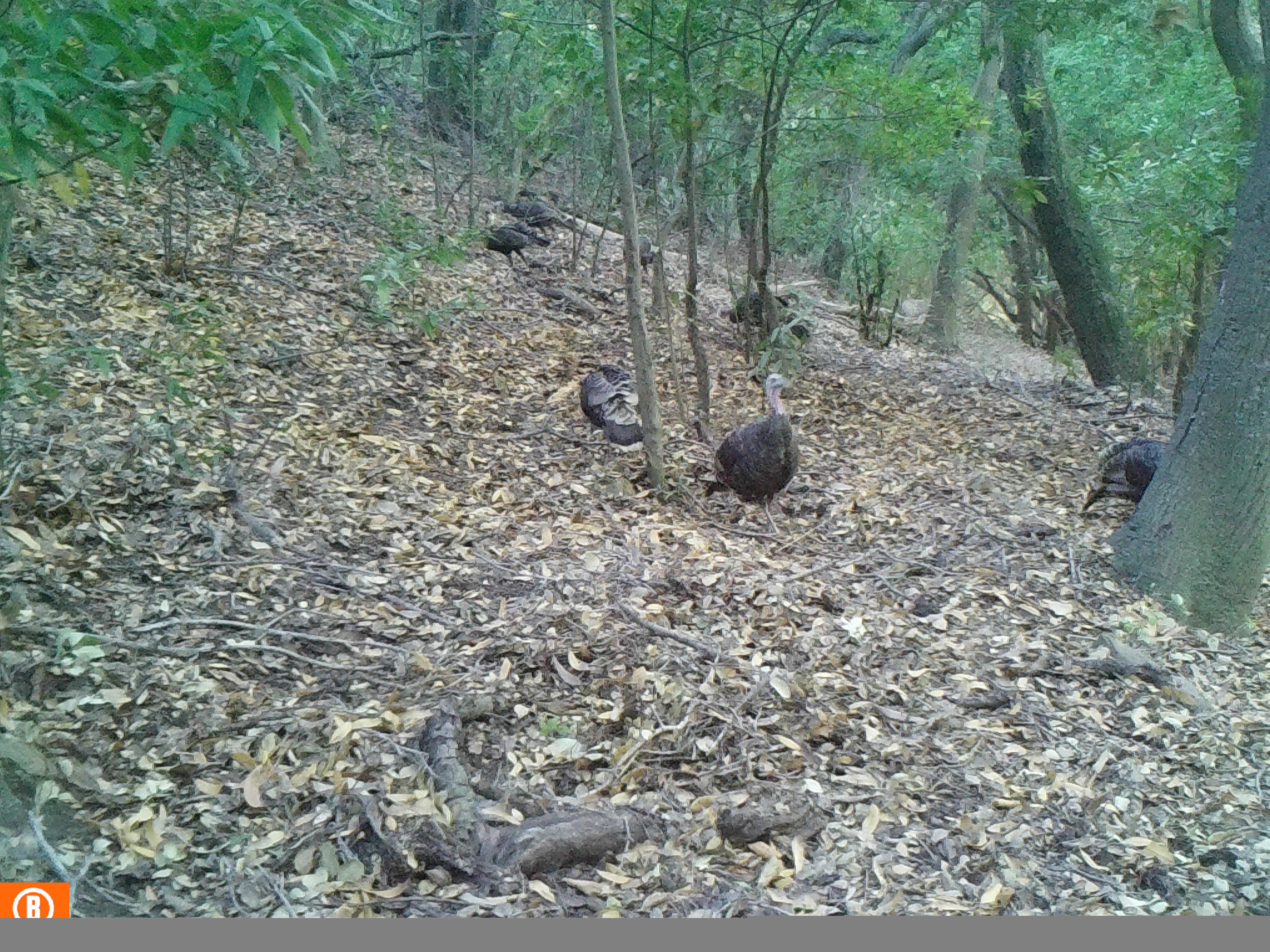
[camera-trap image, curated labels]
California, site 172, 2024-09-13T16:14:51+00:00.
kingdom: Animalia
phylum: Chordata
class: Aves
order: Galliformes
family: Phasianidae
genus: Meleagris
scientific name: Meleagris gallopavo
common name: turkey